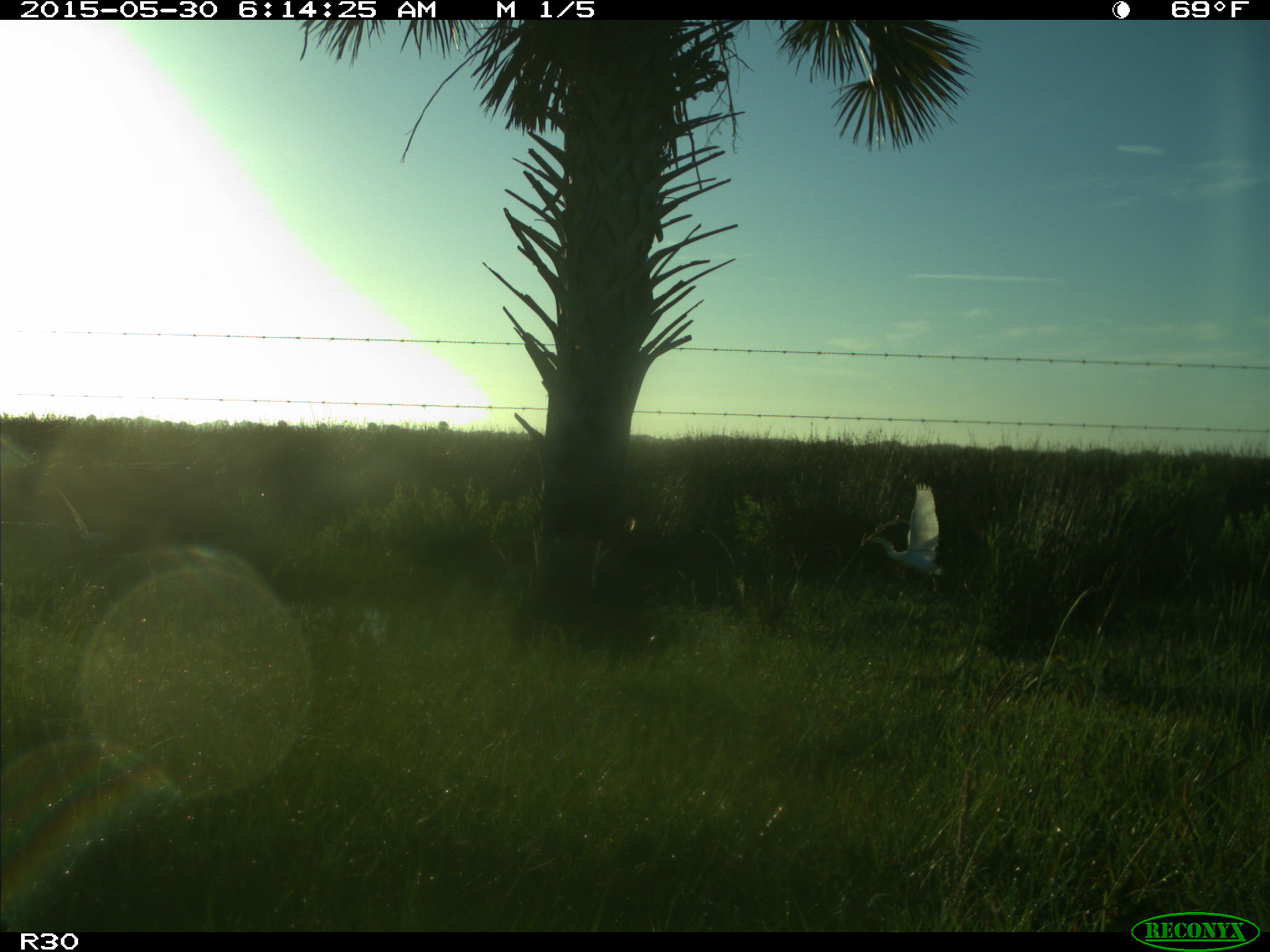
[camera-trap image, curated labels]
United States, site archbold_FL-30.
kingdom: Animalia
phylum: Chordata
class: Mammalia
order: Artiodactyla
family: Bovidae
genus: Bos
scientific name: Bos taurus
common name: domestic cow